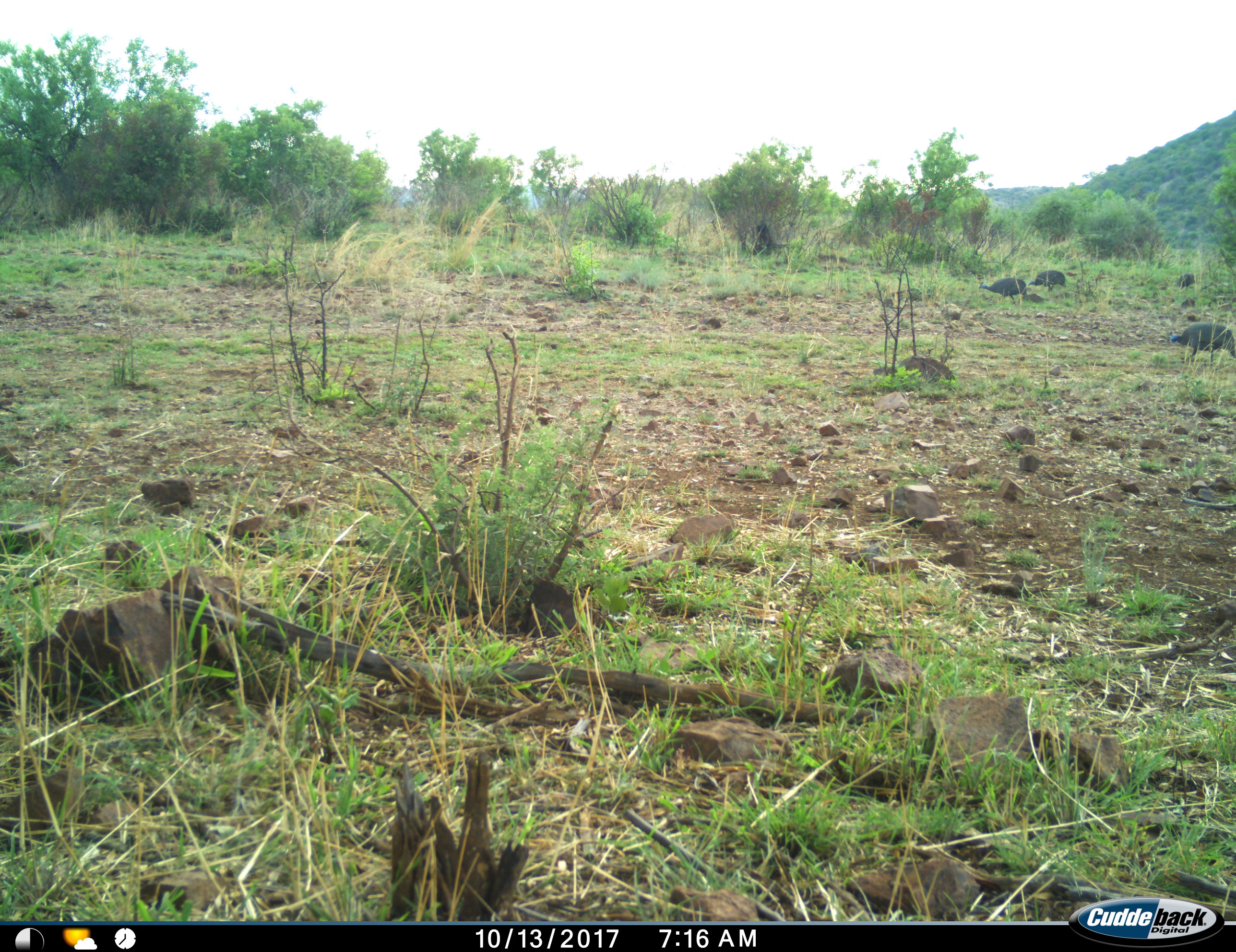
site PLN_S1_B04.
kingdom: Animalia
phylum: Chordata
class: Aves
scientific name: Aves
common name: bird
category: birdother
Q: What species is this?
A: Birdother (bird) (Aves).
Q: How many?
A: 4.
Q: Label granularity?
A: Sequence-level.